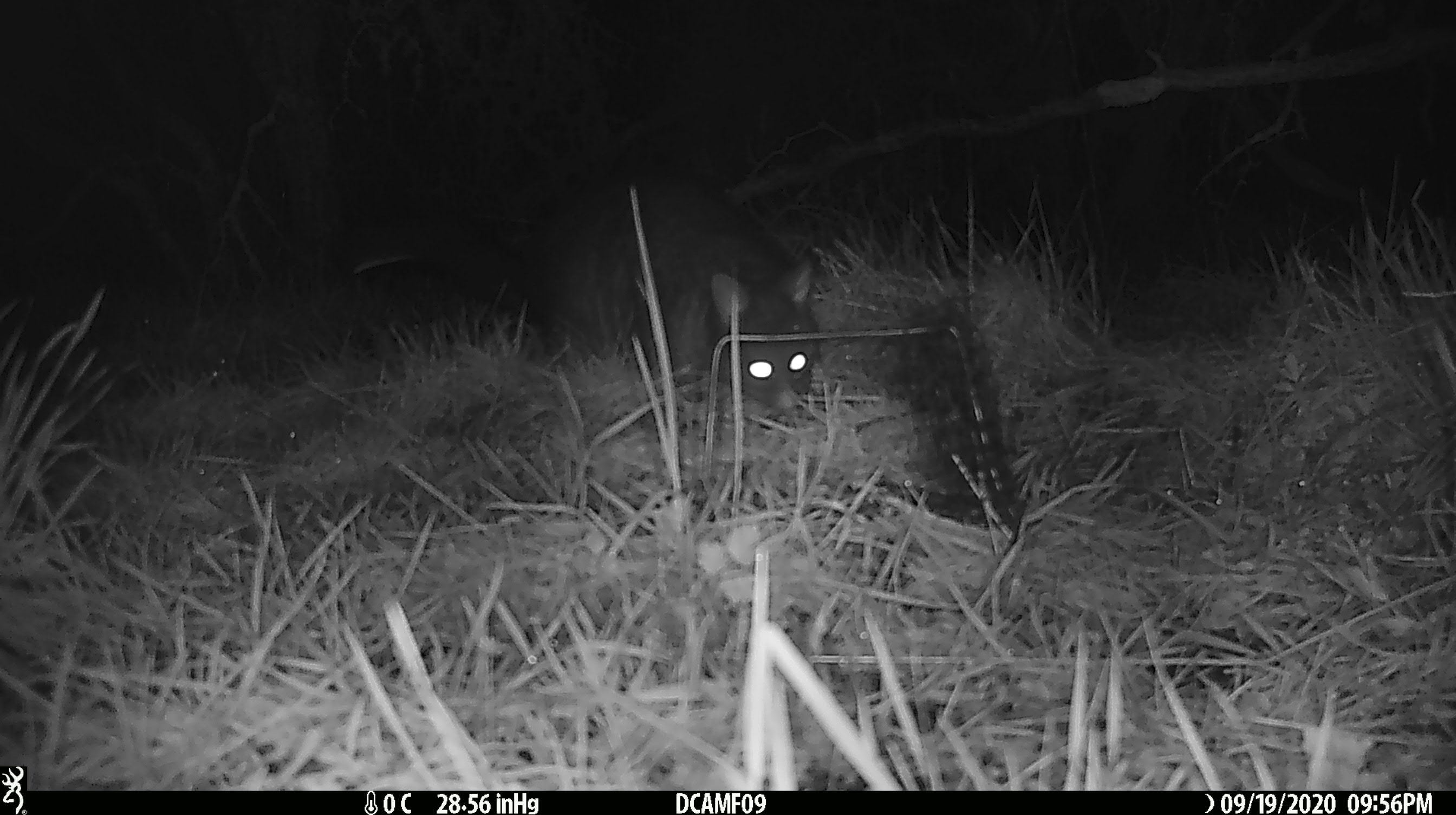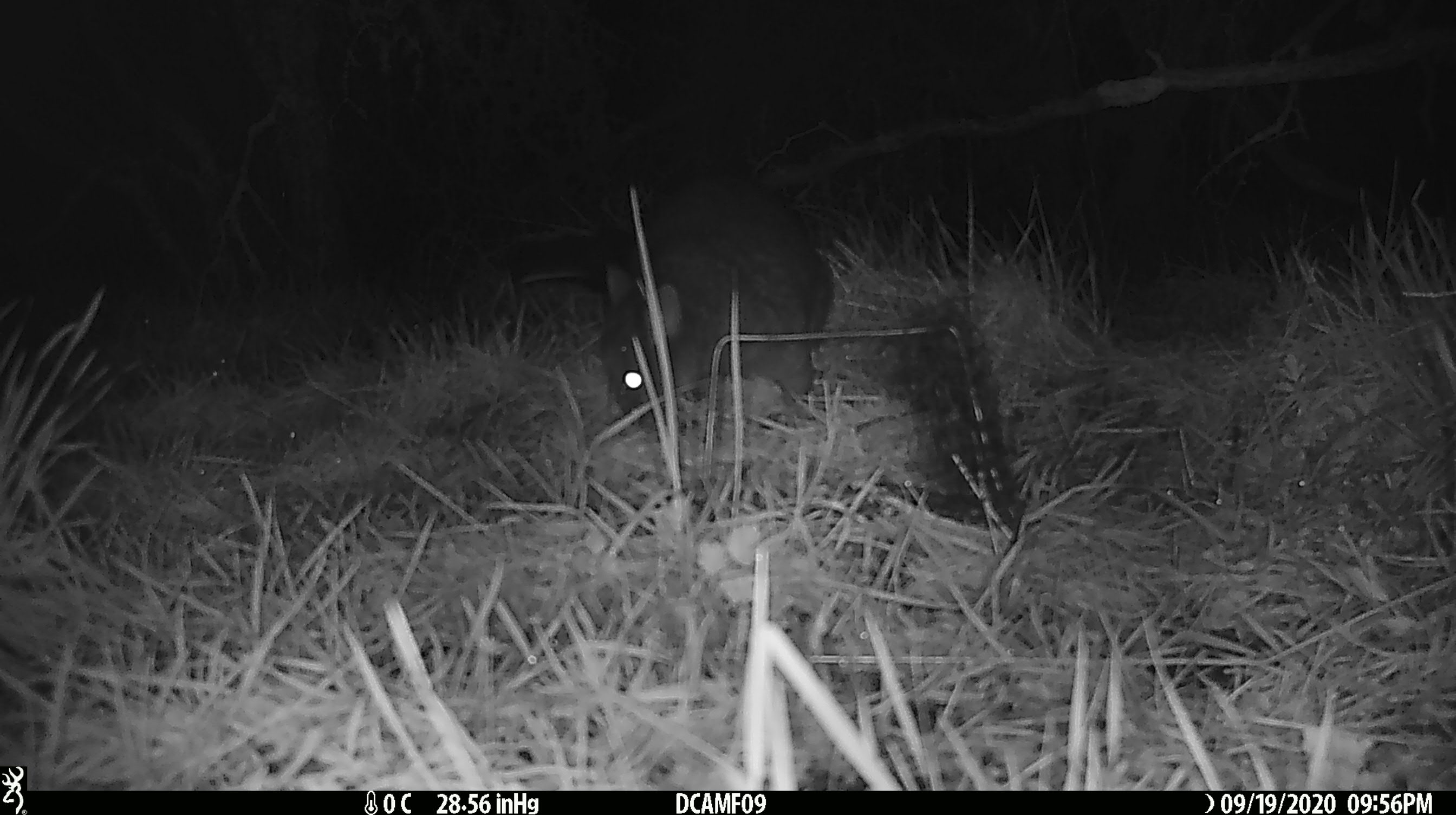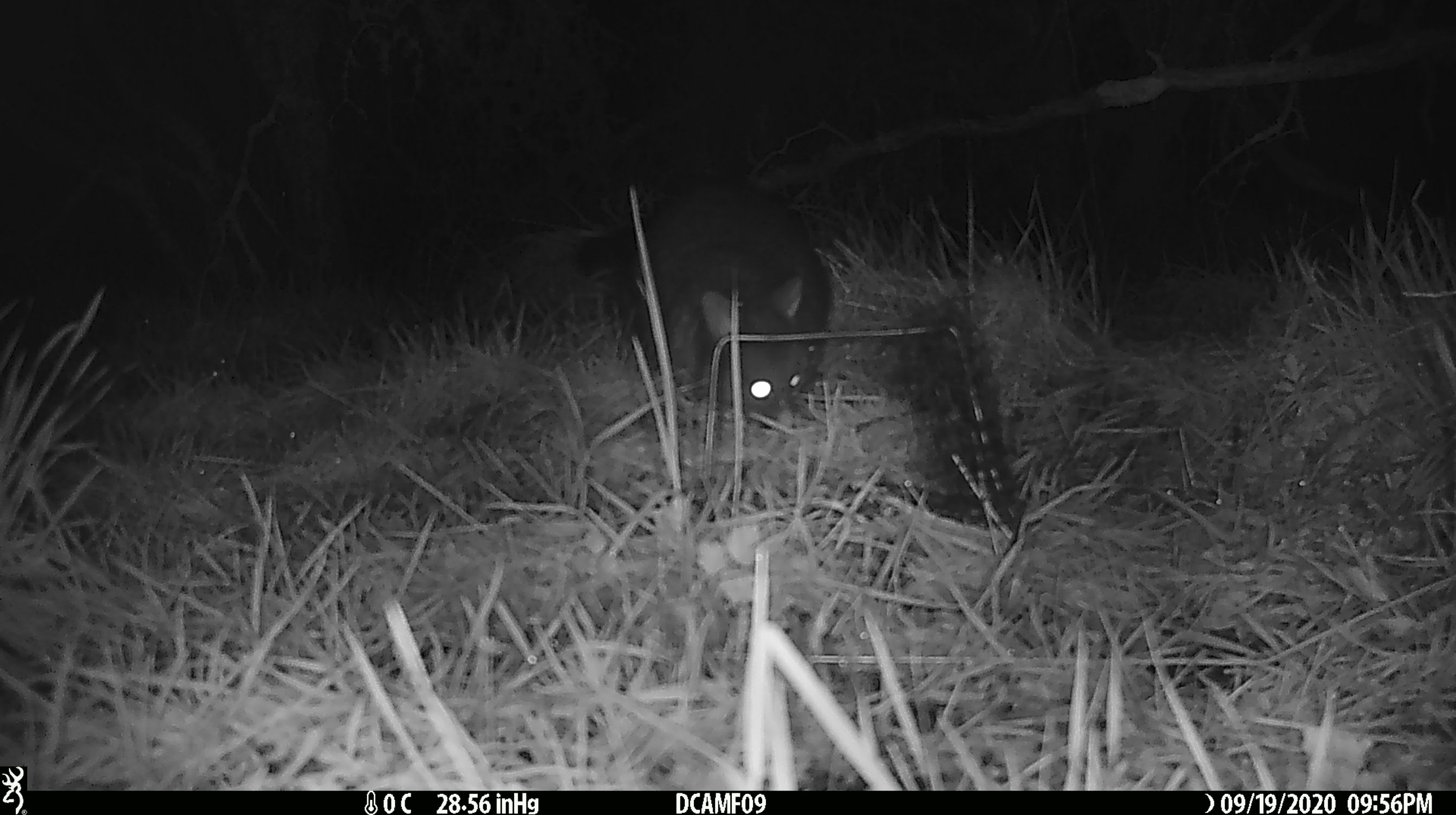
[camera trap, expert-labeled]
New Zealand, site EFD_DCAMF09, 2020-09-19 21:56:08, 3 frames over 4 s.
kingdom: Animalia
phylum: Chordata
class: Mammalia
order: Diprotodontia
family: Phalangeridae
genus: Trichosurus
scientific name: Trichosurus vulpecula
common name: common brushtail possum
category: possum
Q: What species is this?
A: Possum (common brushtail possum) (Trichosurus vulpecula).